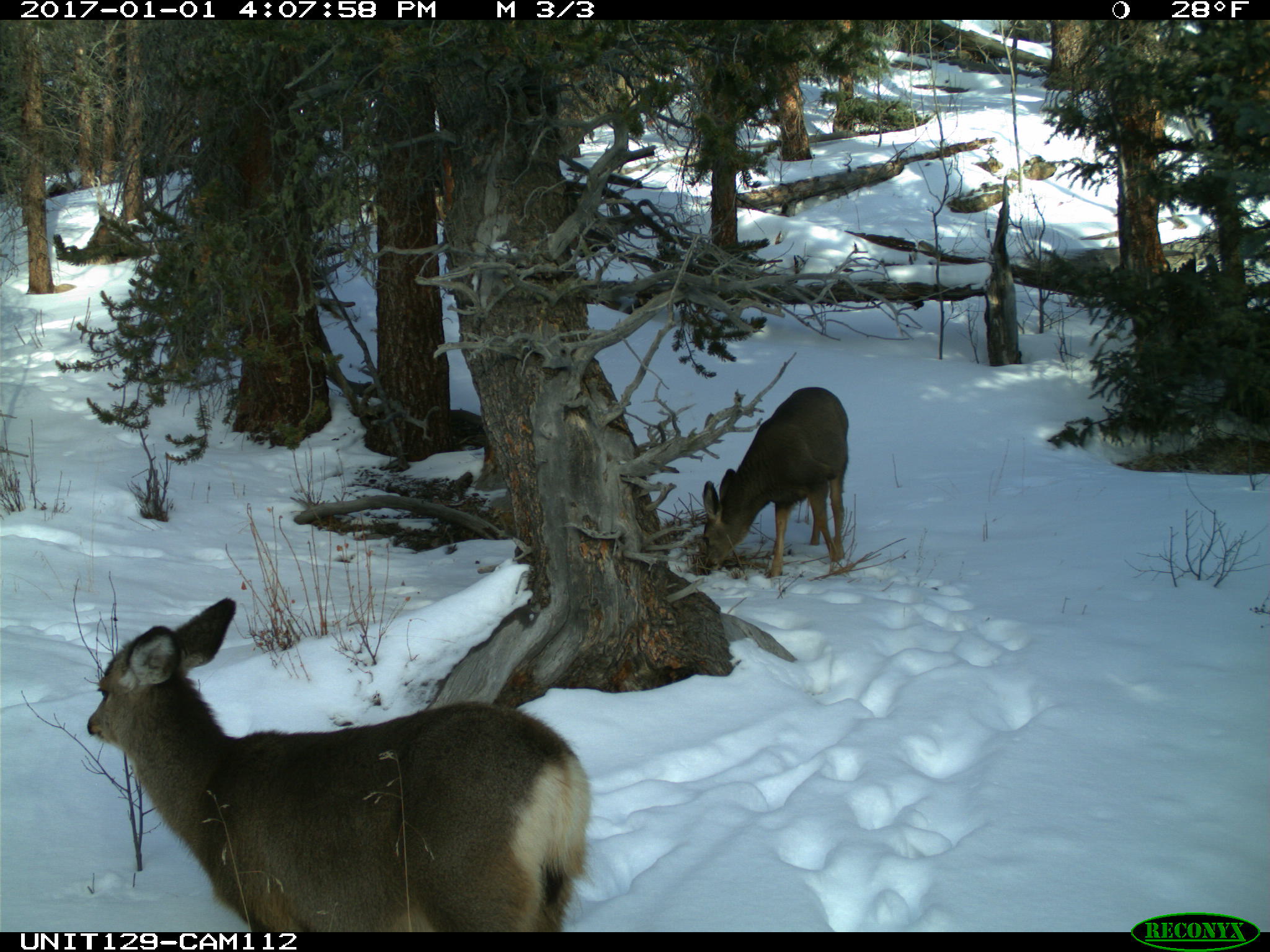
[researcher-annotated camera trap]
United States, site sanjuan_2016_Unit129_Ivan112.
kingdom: Animalia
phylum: Chordata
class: Mammalia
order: Artiodactyla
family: Cervidae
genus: Odocoileus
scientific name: Odocoileus hemionus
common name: mule deer